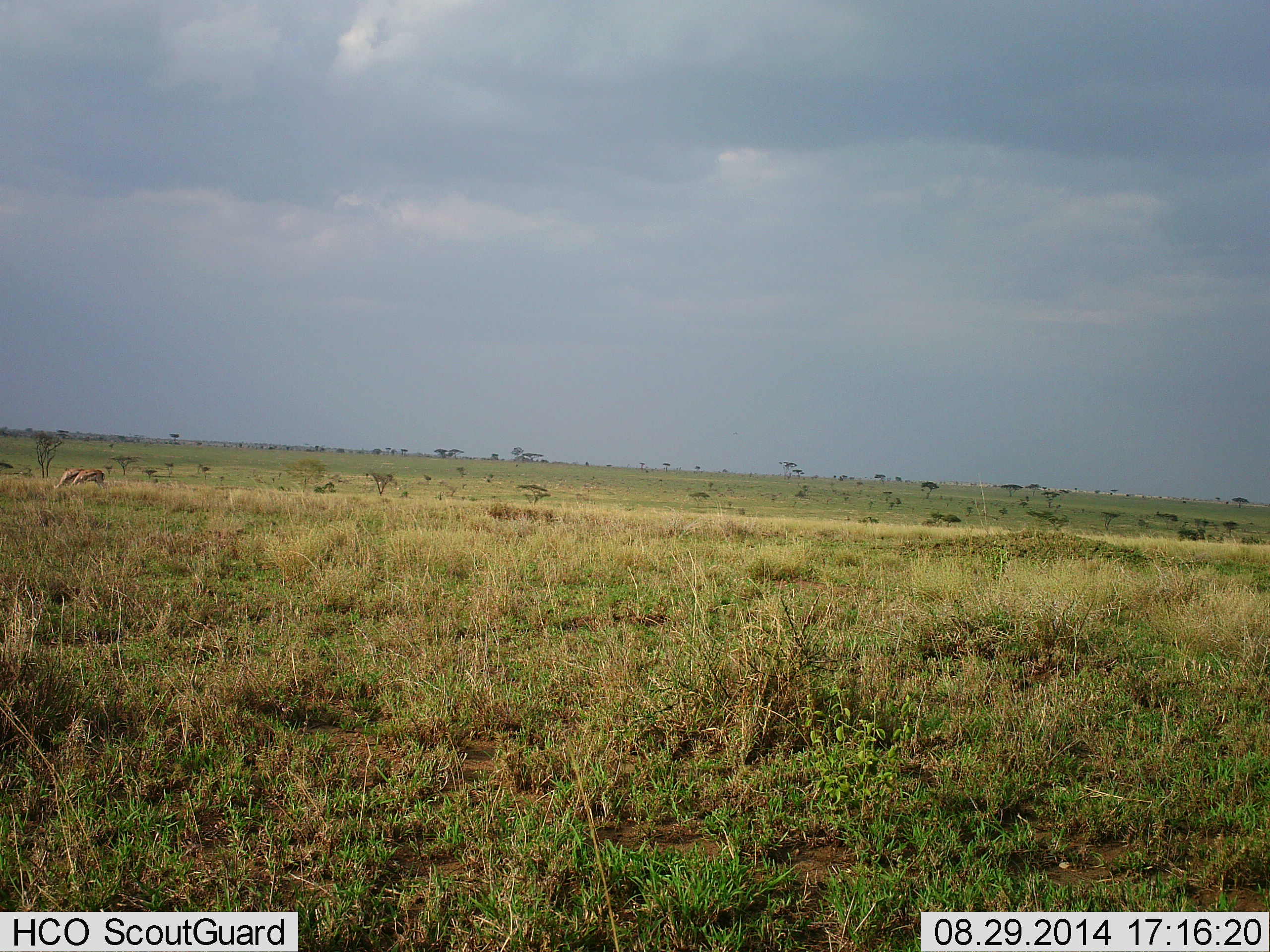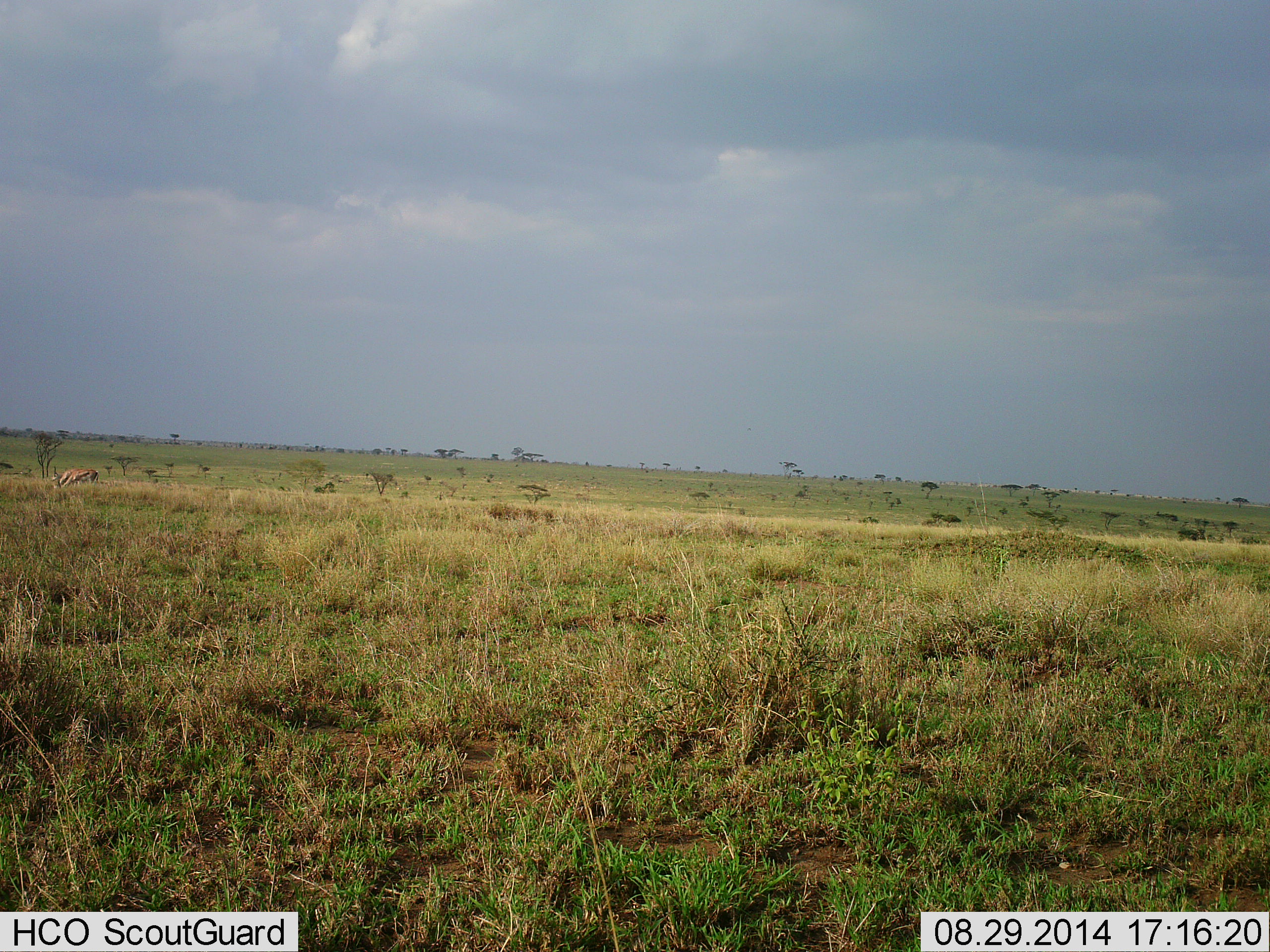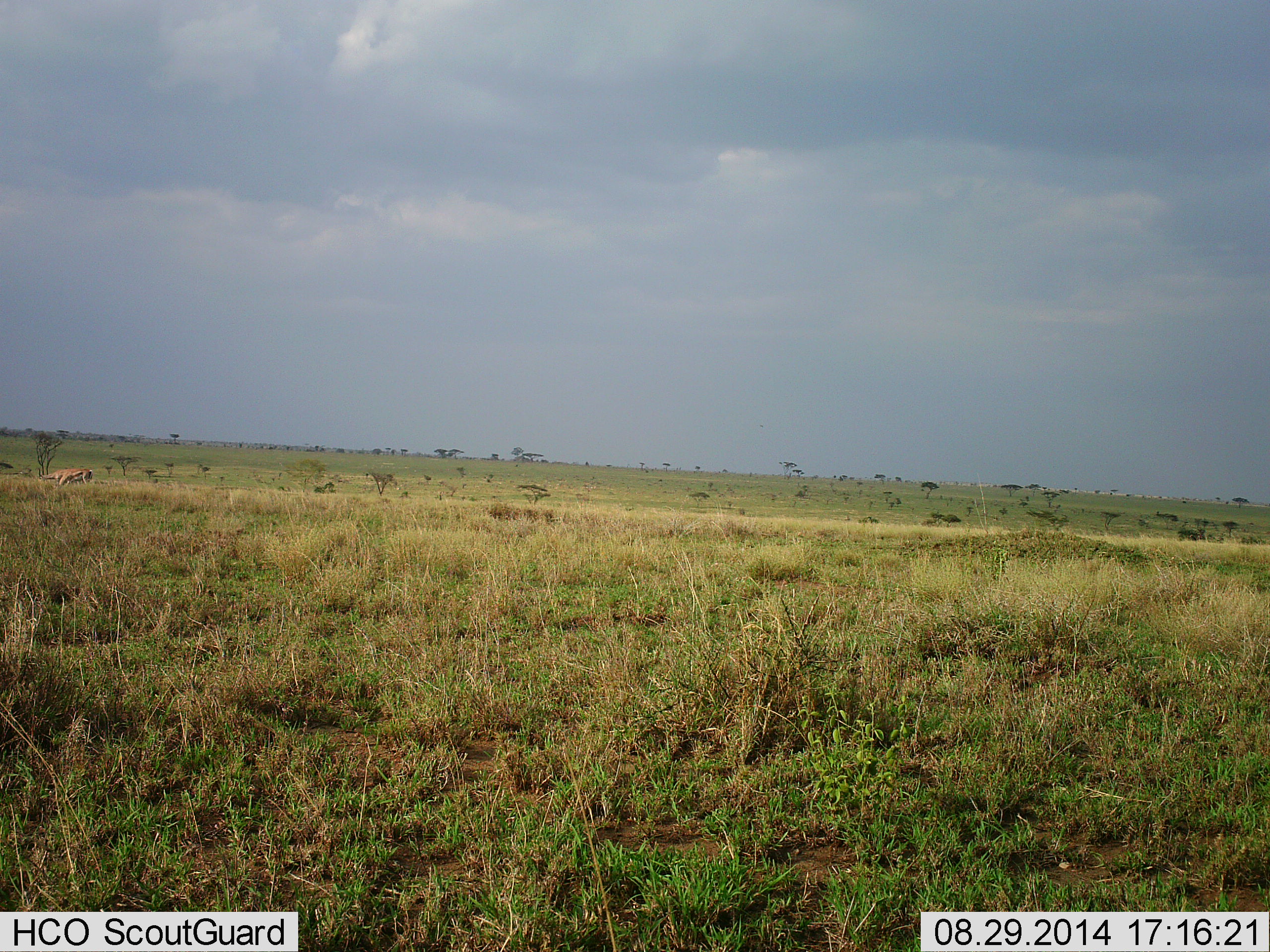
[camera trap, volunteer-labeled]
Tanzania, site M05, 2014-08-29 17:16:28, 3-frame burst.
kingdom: Animalia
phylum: Chordata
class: Mammalia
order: Artiodactyla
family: Bovidae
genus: Eudorcas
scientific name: Eudorcas thomsonii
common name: thomson's gazelle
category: gazellethomsons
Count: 2.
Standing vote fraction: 20%.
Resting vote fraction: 0%.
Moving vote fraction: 10%.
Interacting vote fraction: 0%.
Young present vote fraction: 0%.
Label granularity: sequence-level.